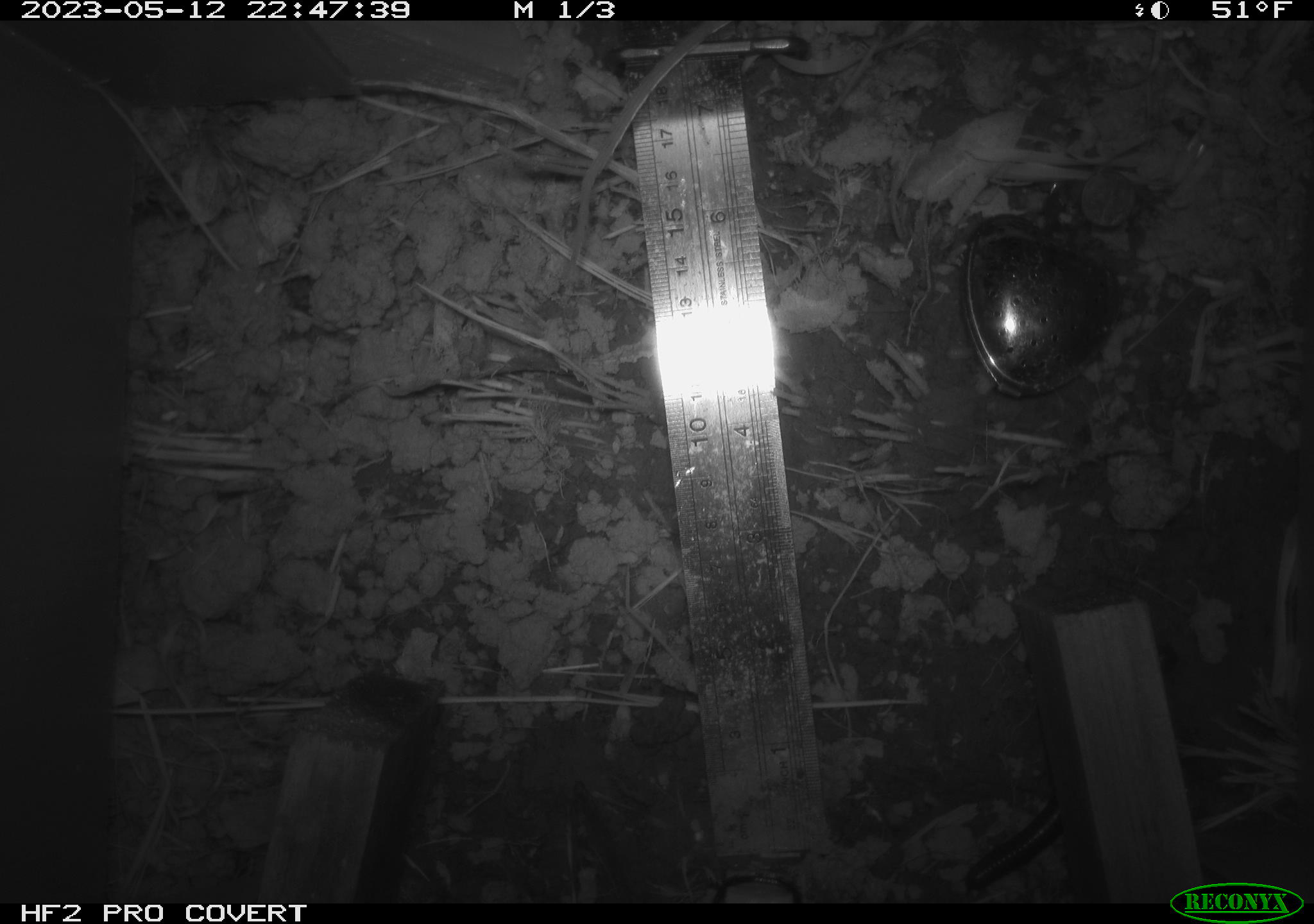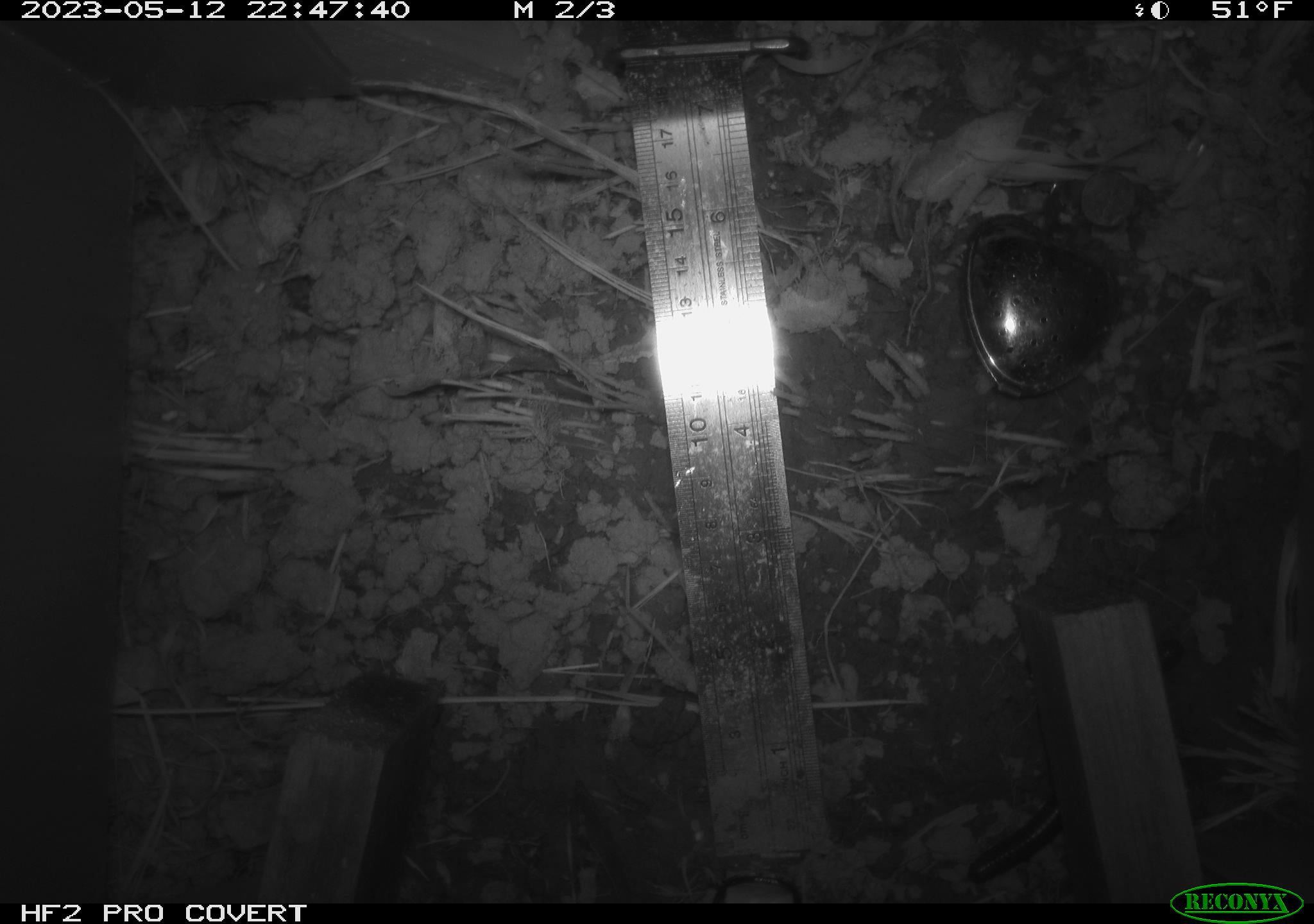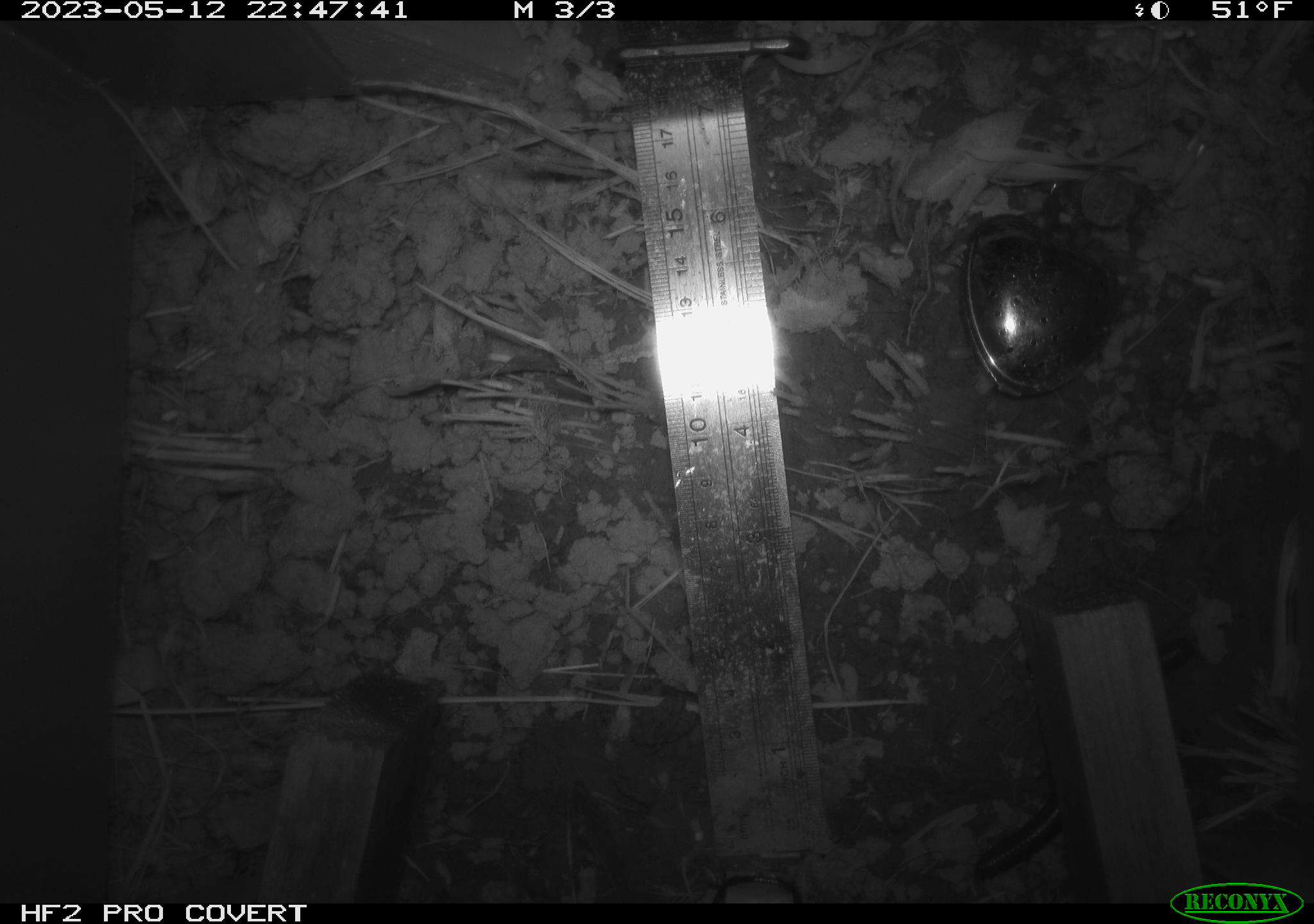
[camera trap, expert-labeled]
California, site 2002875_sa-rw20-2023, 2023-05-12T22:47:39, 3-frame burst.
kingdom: Animalia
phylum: Arthropoda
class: Diplopoda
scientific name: Diplopoda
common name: millipedes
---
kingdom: Animalia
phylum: Chordata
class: Mammalia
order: Rodentia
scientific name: Rodentia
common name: rodent